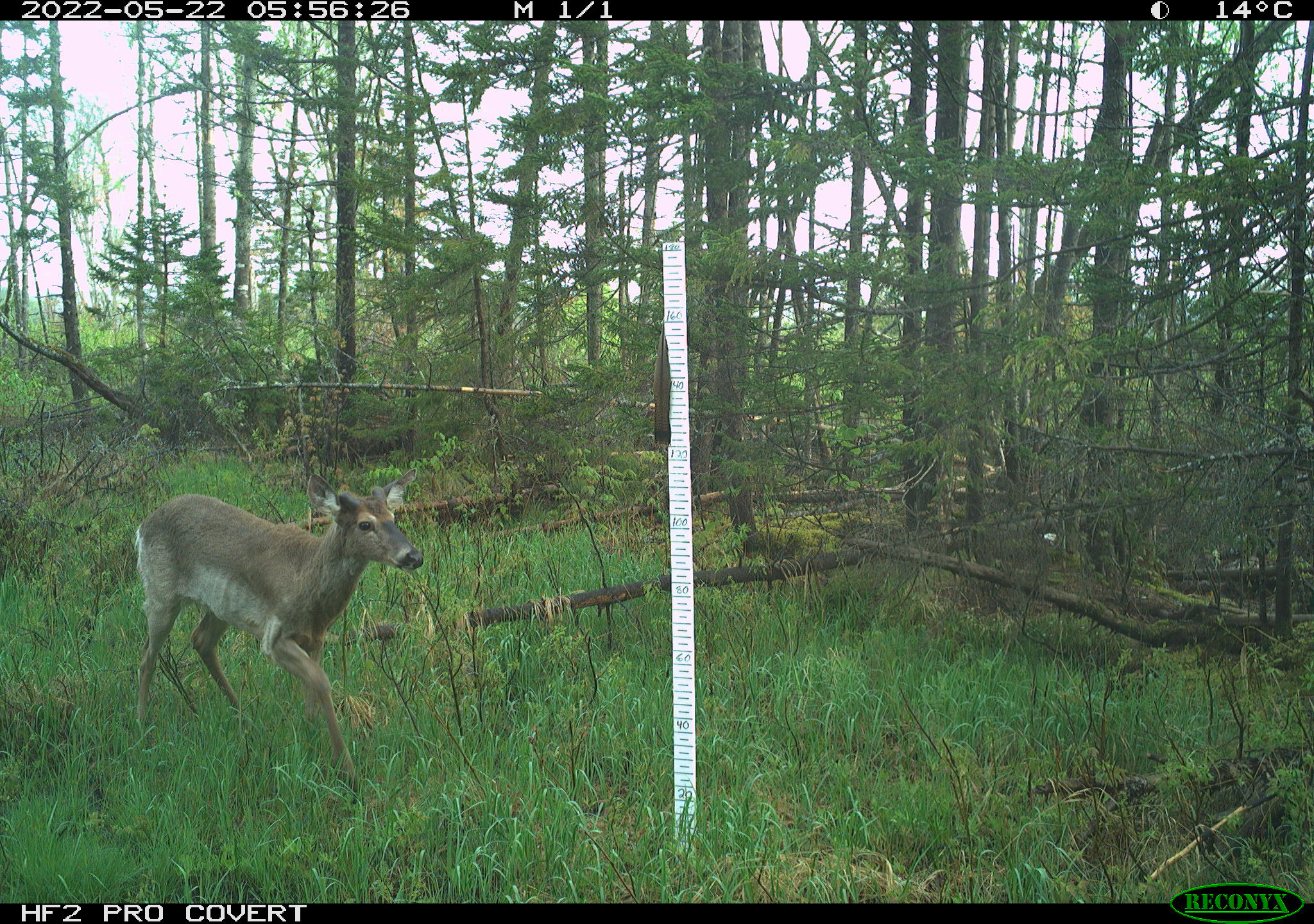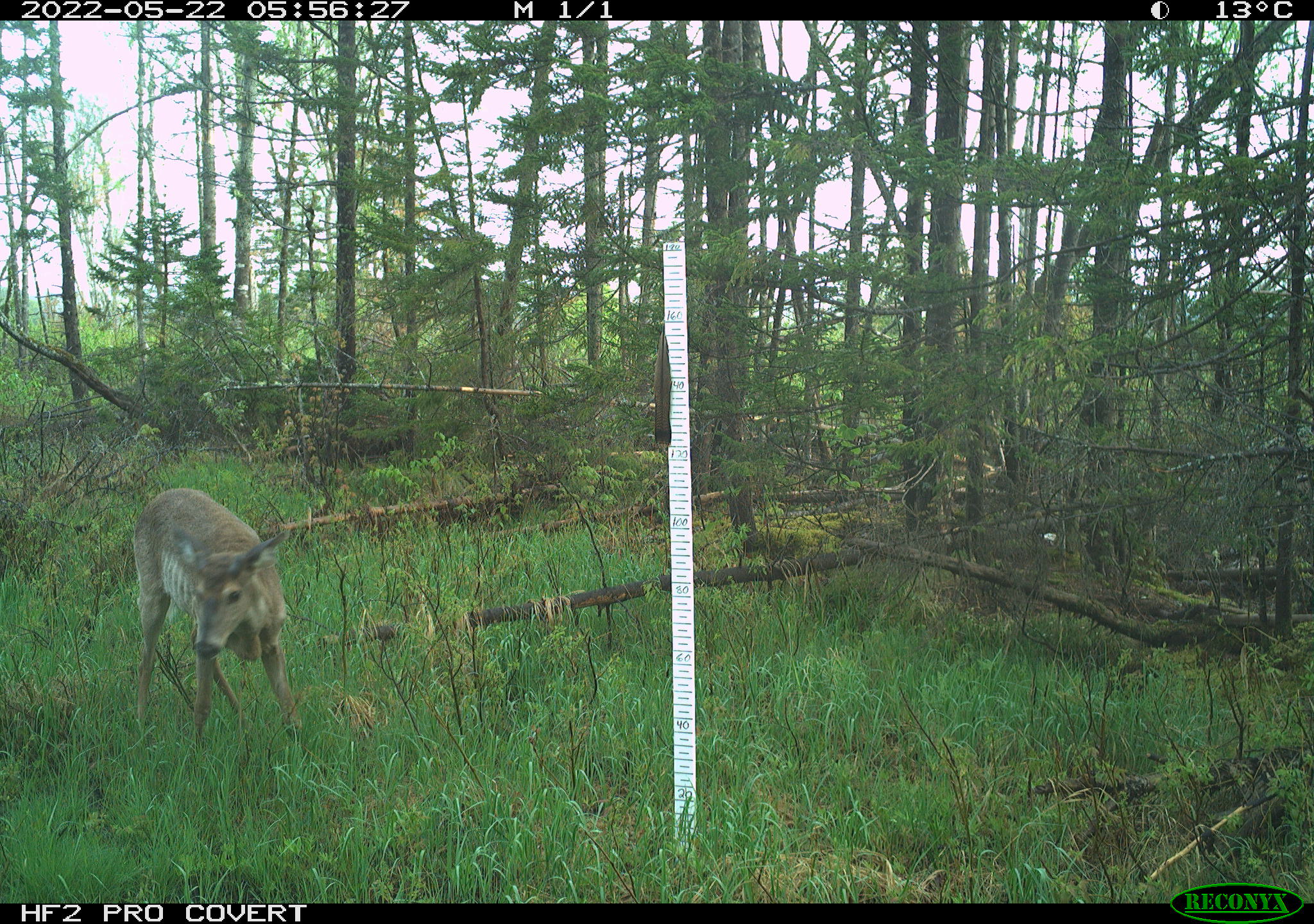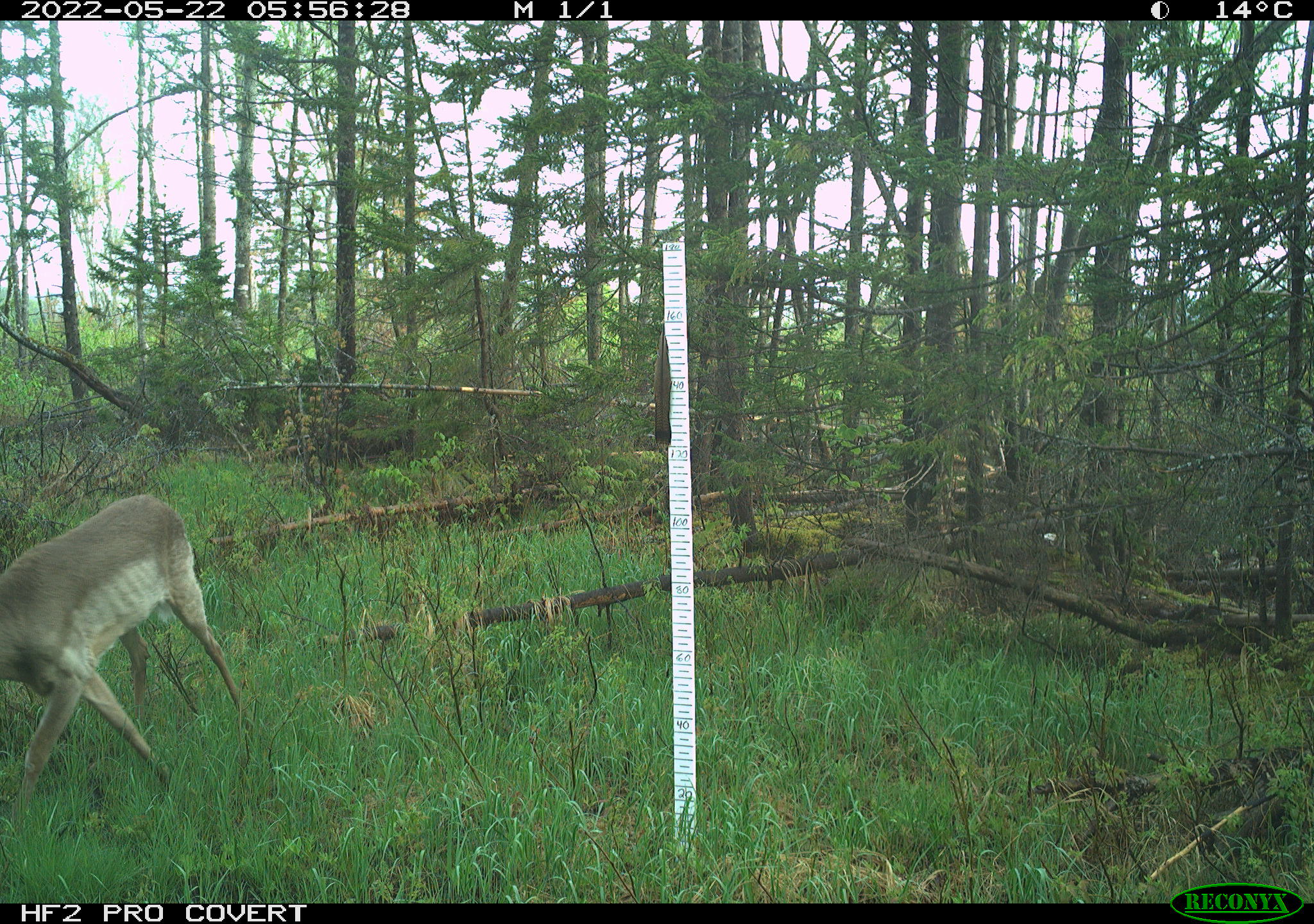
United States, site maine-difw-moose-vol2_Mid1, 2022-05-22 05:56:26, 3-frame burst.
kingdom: Animalia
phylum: Chordata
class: Mammalia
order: Artiodactyla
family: Cervidae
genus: Odocoileus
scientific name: Odocoileus virginianus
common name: white-tailed deer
White-tailed deer (Odocoileus virginianus).